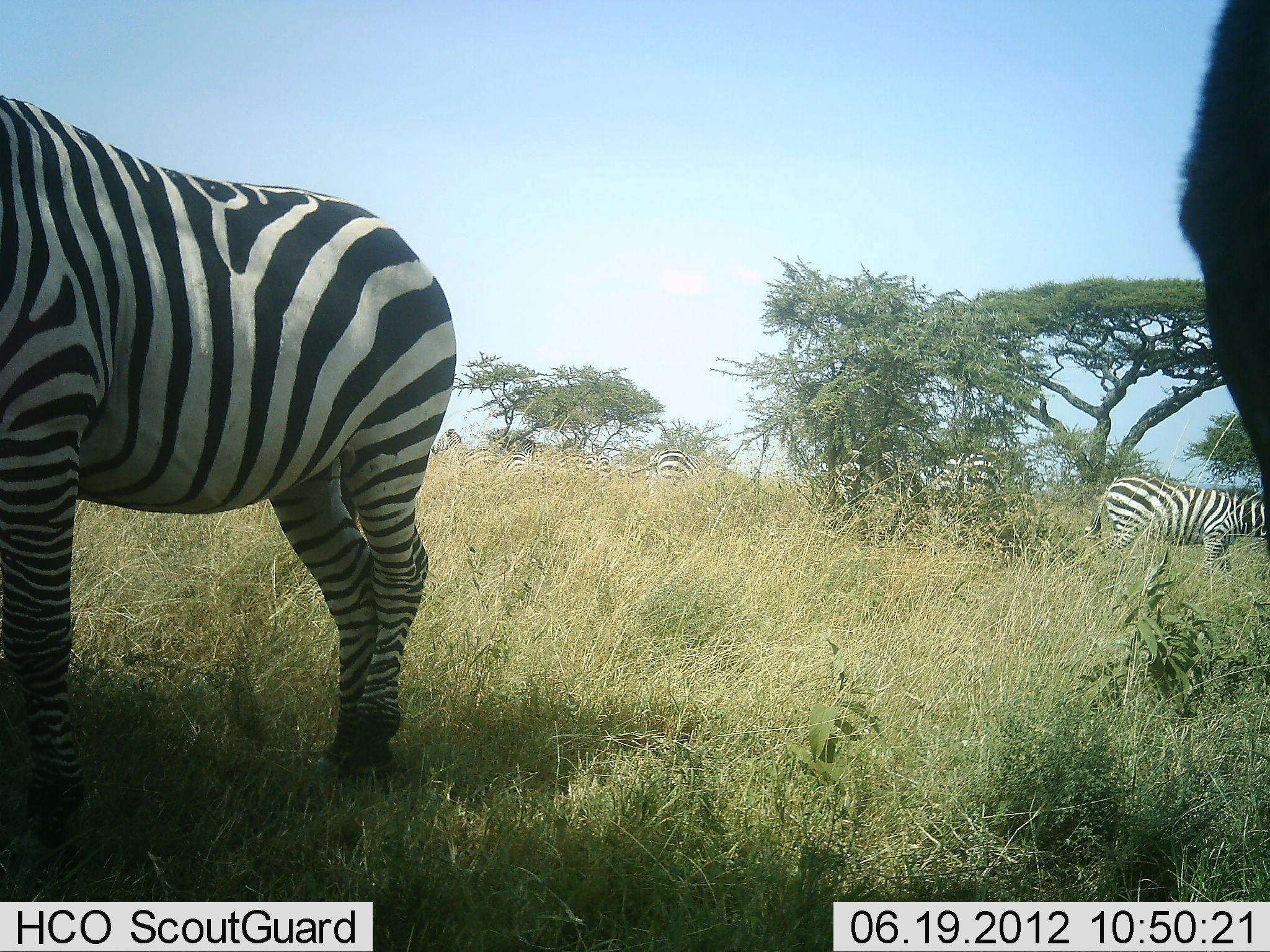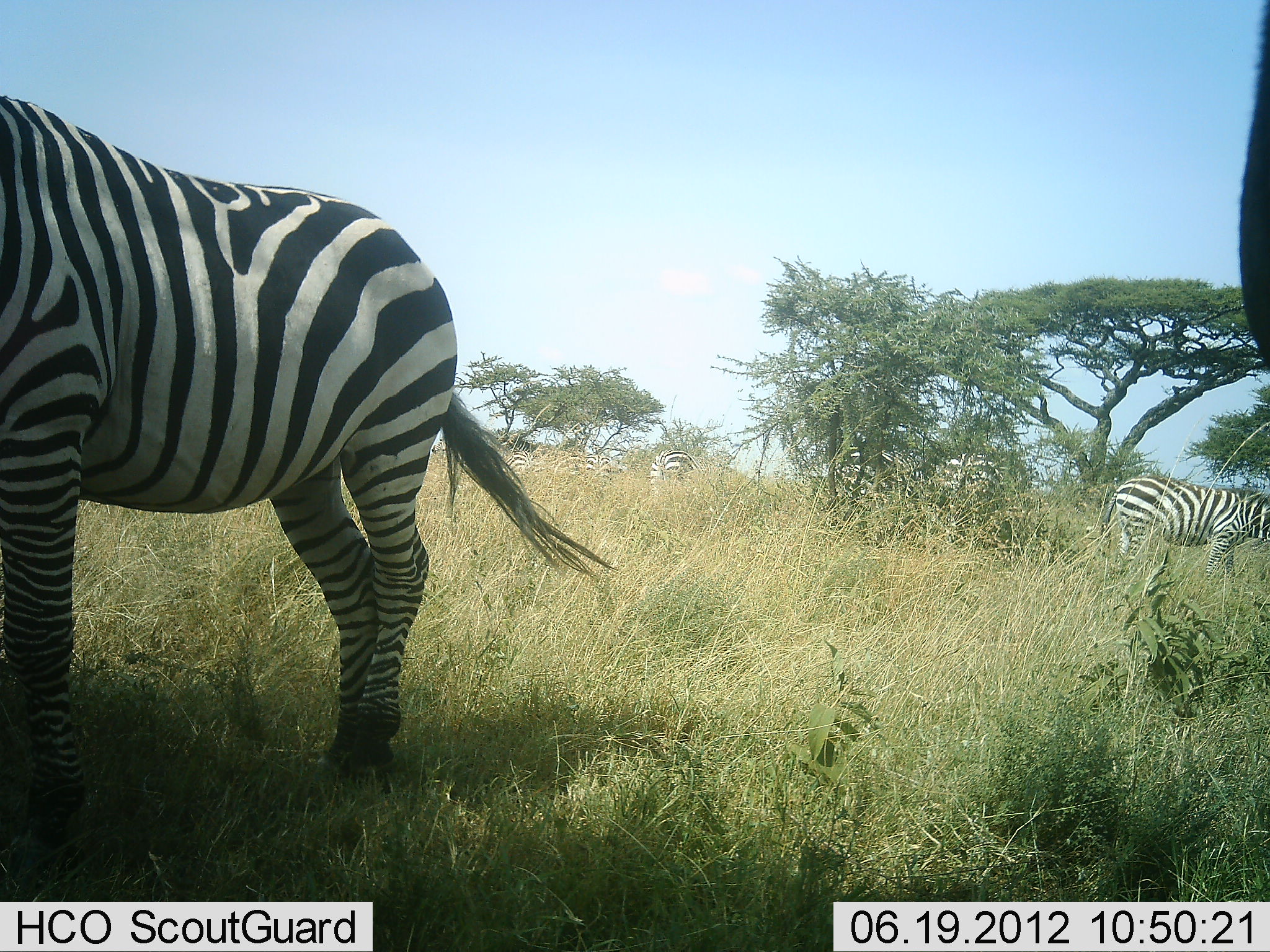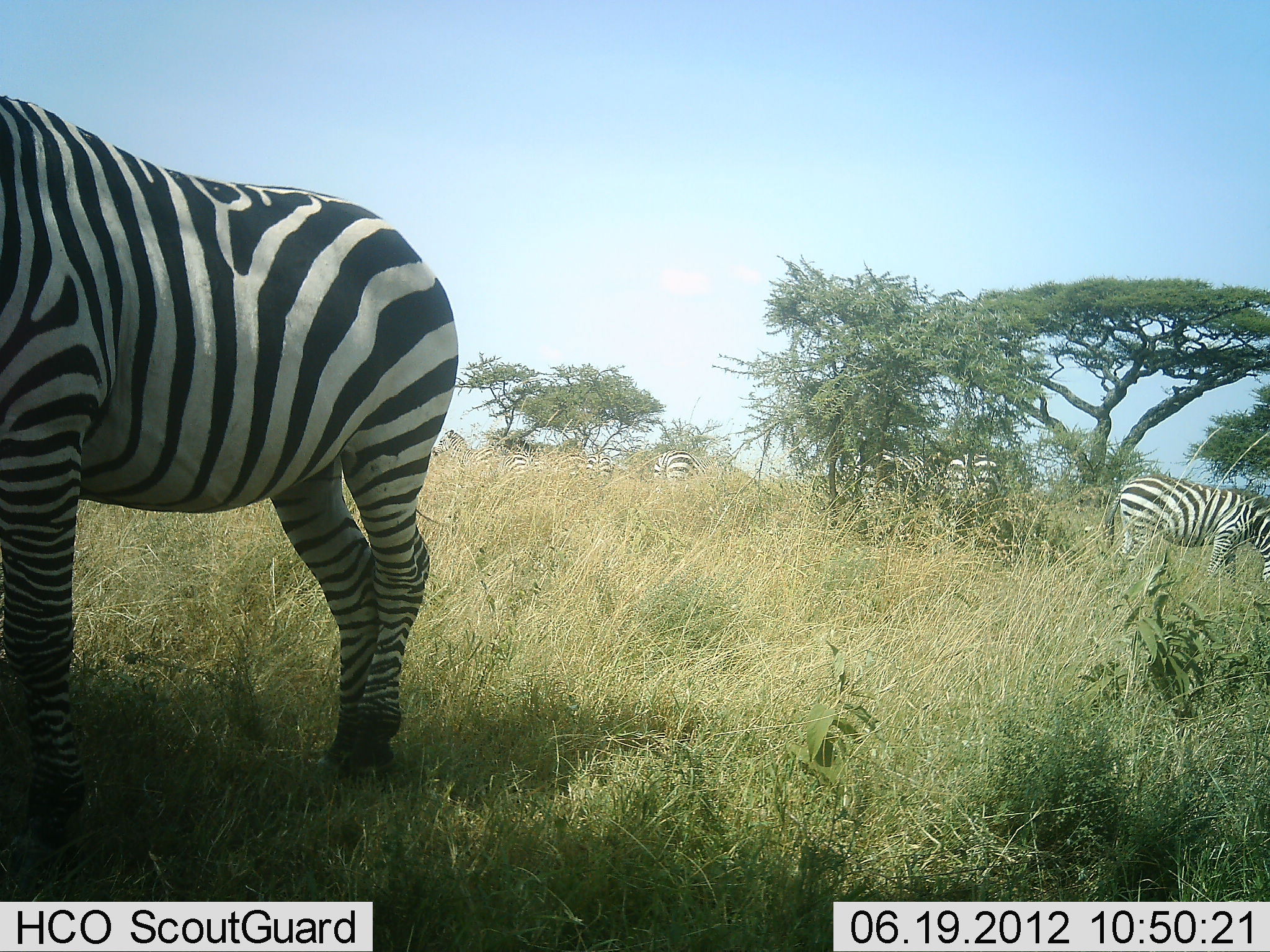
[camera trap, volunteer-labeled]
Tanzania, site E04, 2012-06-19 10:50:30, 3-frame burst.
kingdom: Animalia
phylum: Chordata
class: Mammalia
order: Perissodactyla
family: Equidae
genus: Equus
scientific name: Equus quagga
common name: plains zebra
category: zebra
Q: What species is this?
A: Zebra (plains zebra) (Equus quagga).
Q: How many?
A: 6.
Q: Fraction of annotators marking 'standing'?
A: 90%.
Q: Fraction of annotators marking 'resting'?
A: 30%.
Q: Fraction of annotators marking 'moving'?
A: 10%.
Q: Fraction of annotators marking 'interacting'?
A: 0%.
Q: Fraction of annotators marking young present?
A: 0%.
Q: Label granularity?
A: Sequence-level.